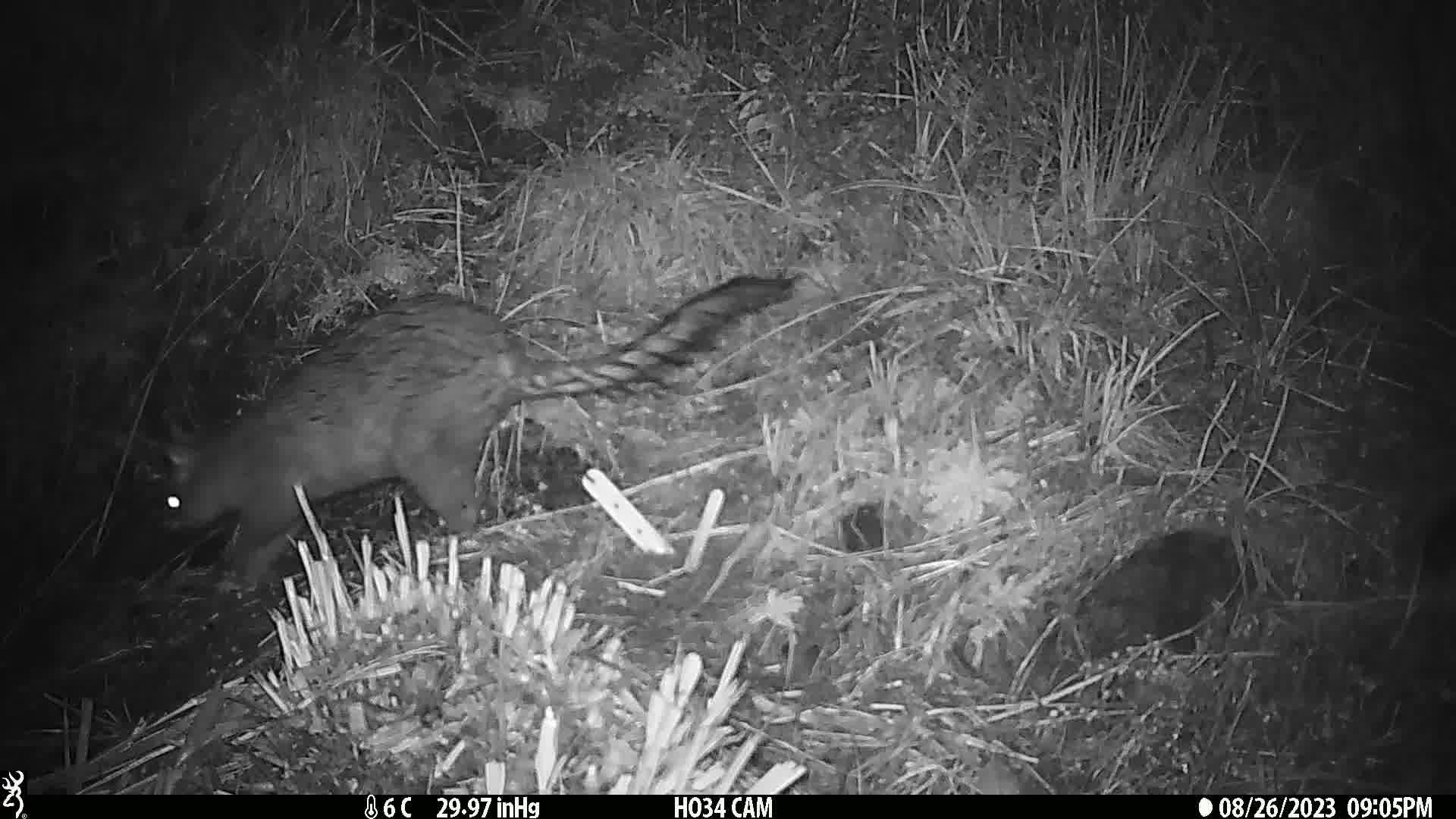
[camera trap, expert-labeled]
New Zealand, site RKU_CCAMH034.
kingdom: Animalia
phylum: Chordata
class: Mammalia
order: Diprotodontia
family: Phalangeridae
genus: Trichosurus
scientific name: Trichosurus vulpecula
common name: common brushtail possum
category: possum